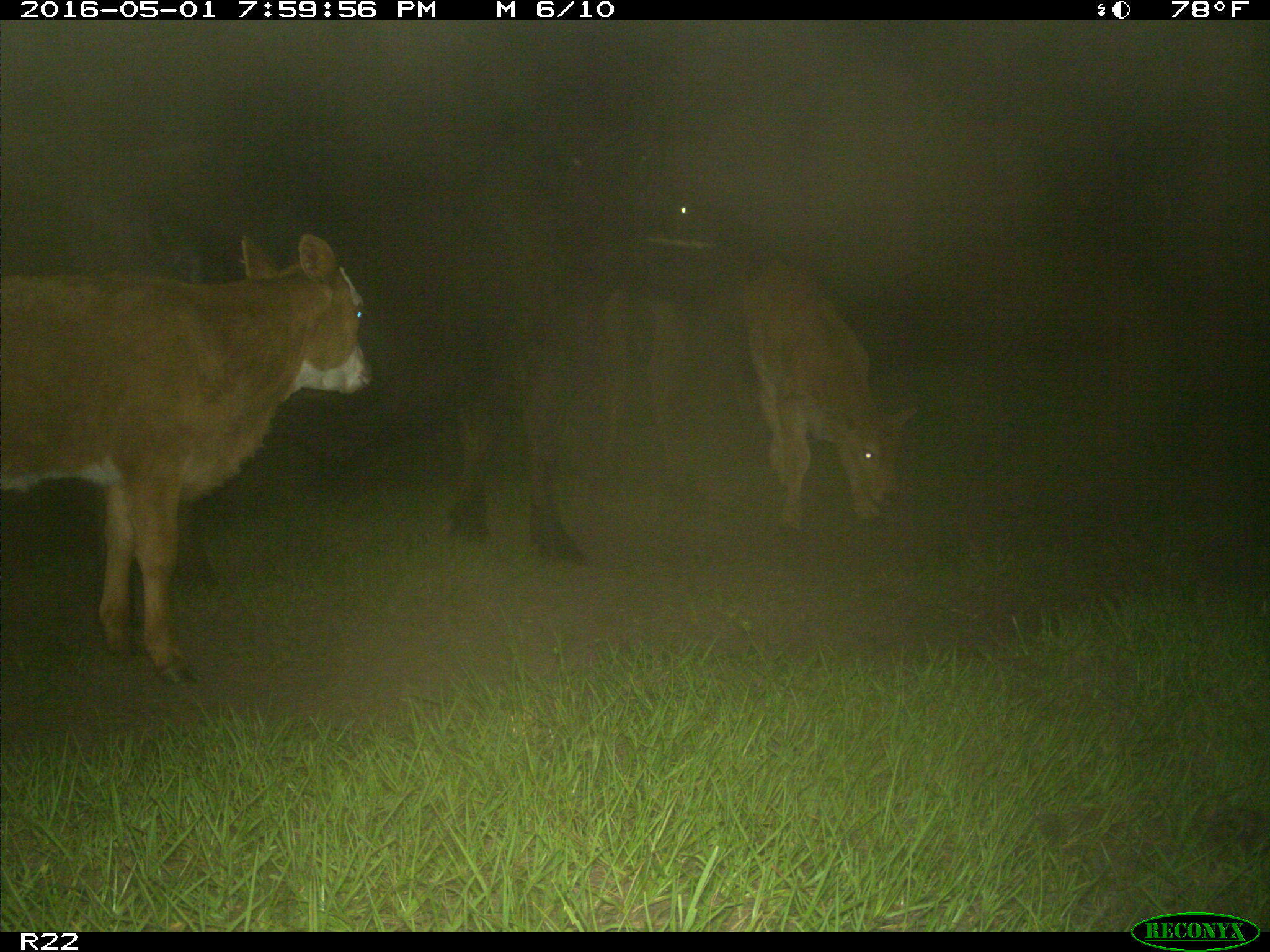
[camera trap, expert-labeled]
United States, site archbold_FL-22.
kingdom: Animalia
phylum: Chordata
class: Mammalia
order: Artiodactyla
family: Bovidae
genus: Bos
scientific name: Bos taurus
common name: domestic cow